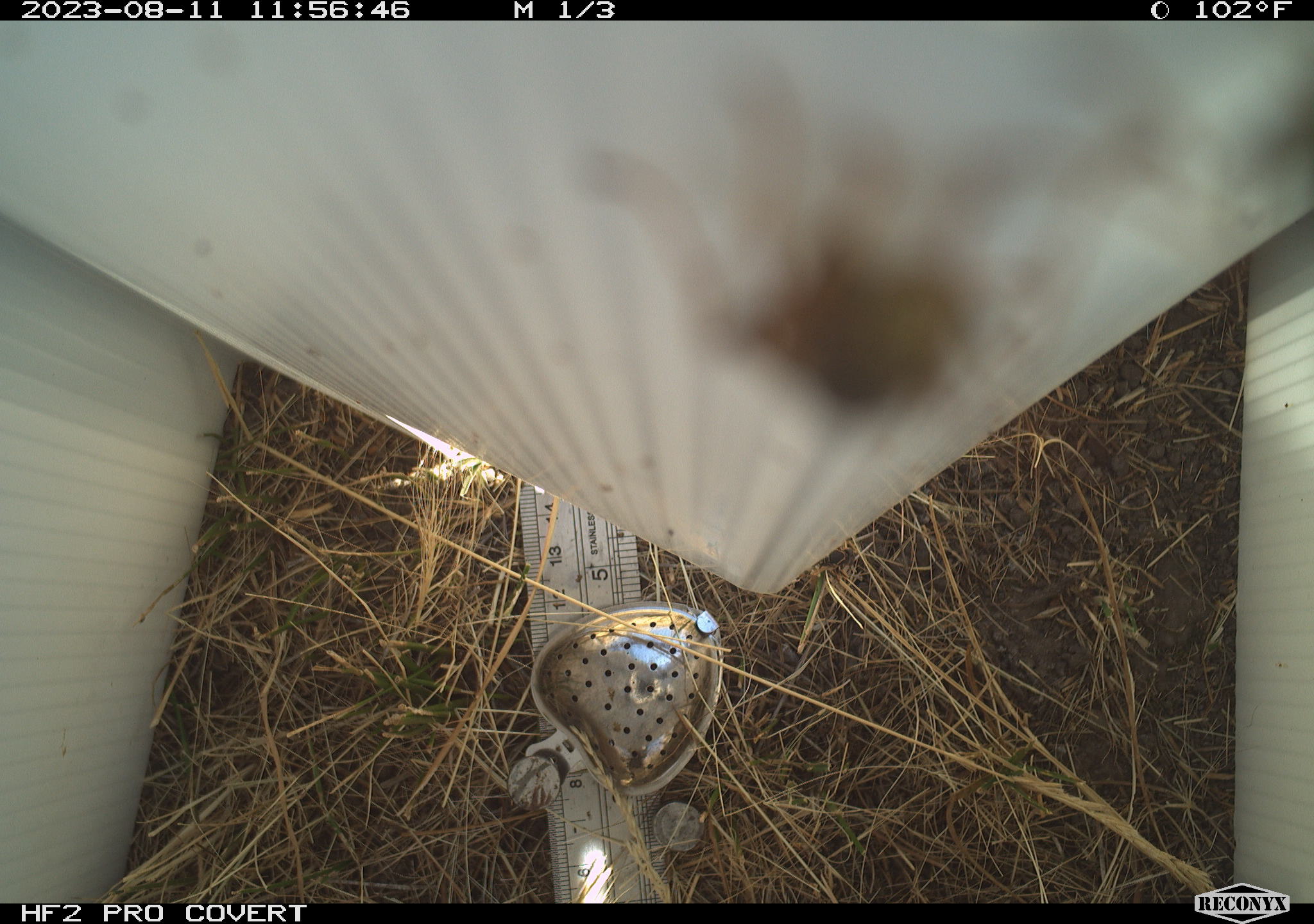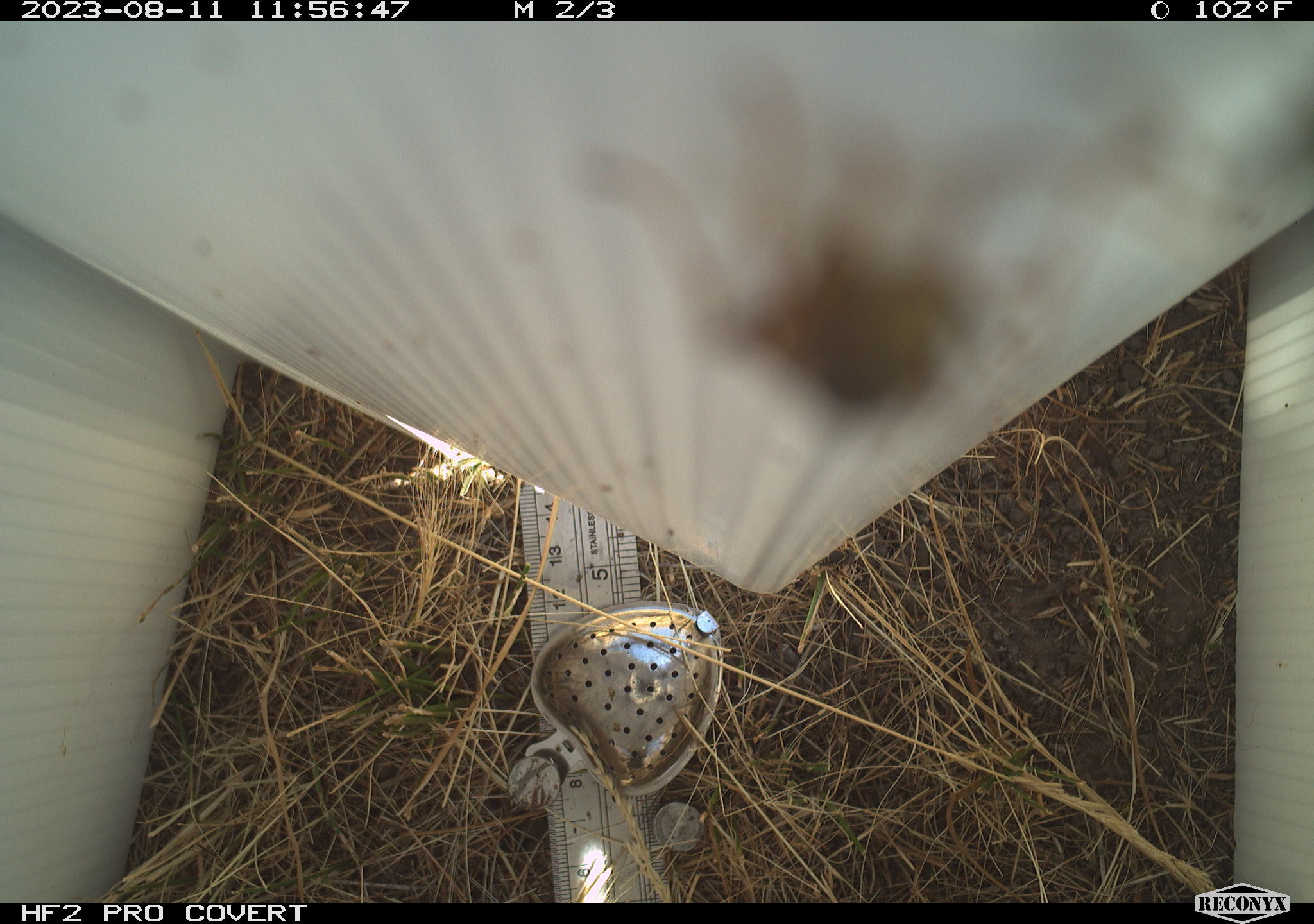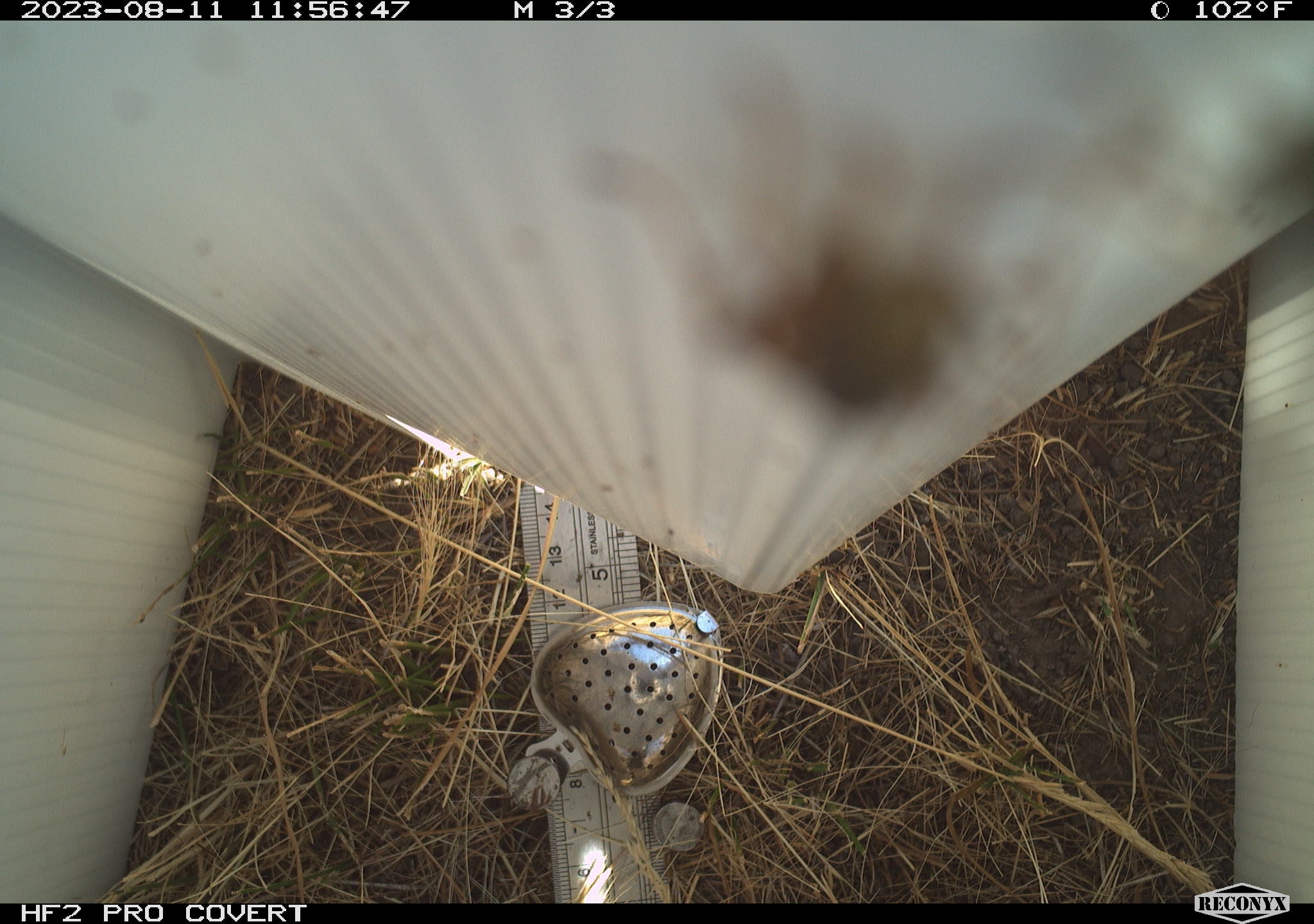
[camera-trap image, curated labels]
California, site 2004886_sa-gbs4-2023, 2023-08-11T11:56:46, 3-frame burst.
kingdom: Animalia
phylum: Arthropoda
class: Insecta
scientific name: Insecta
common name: insect